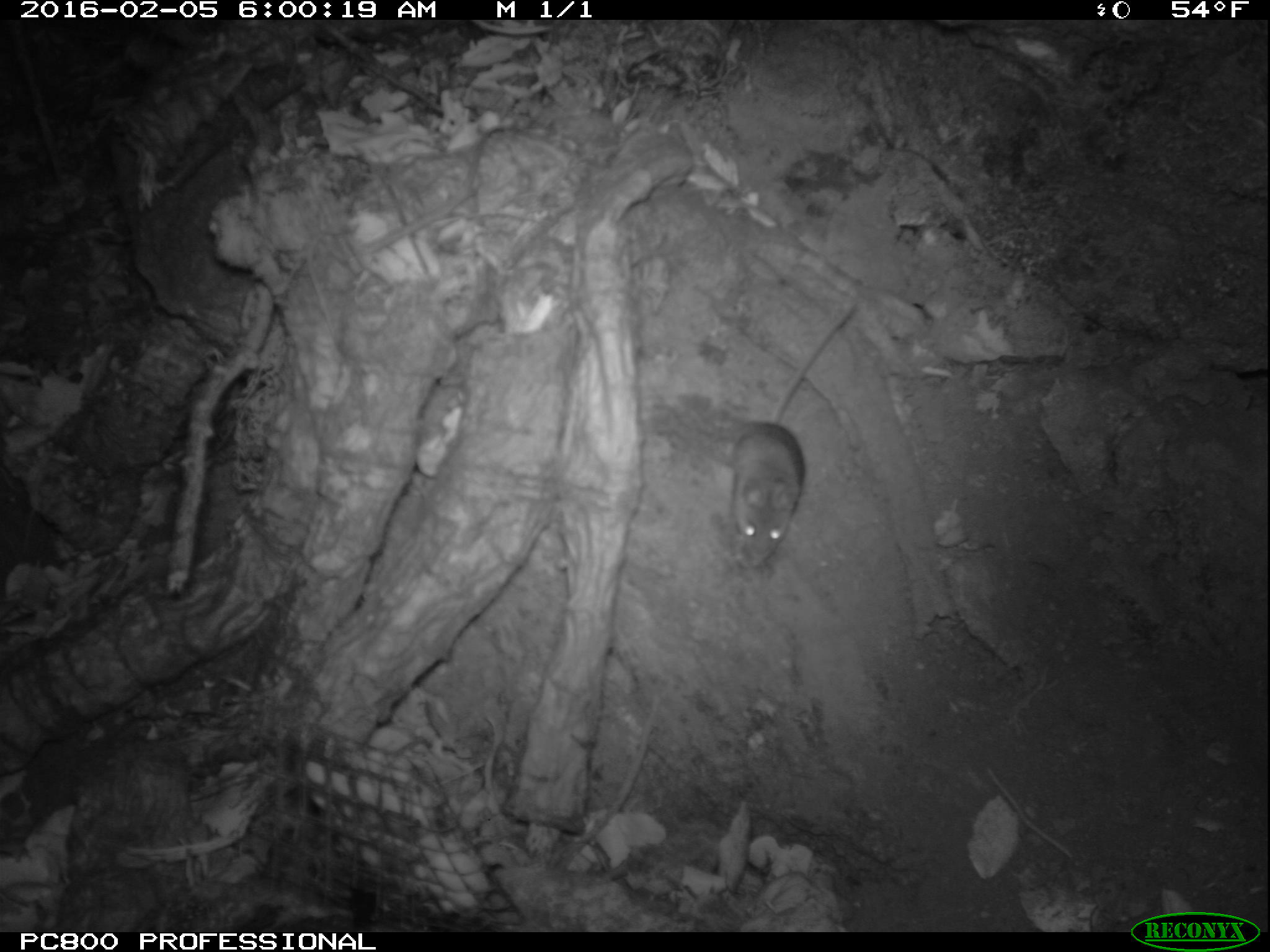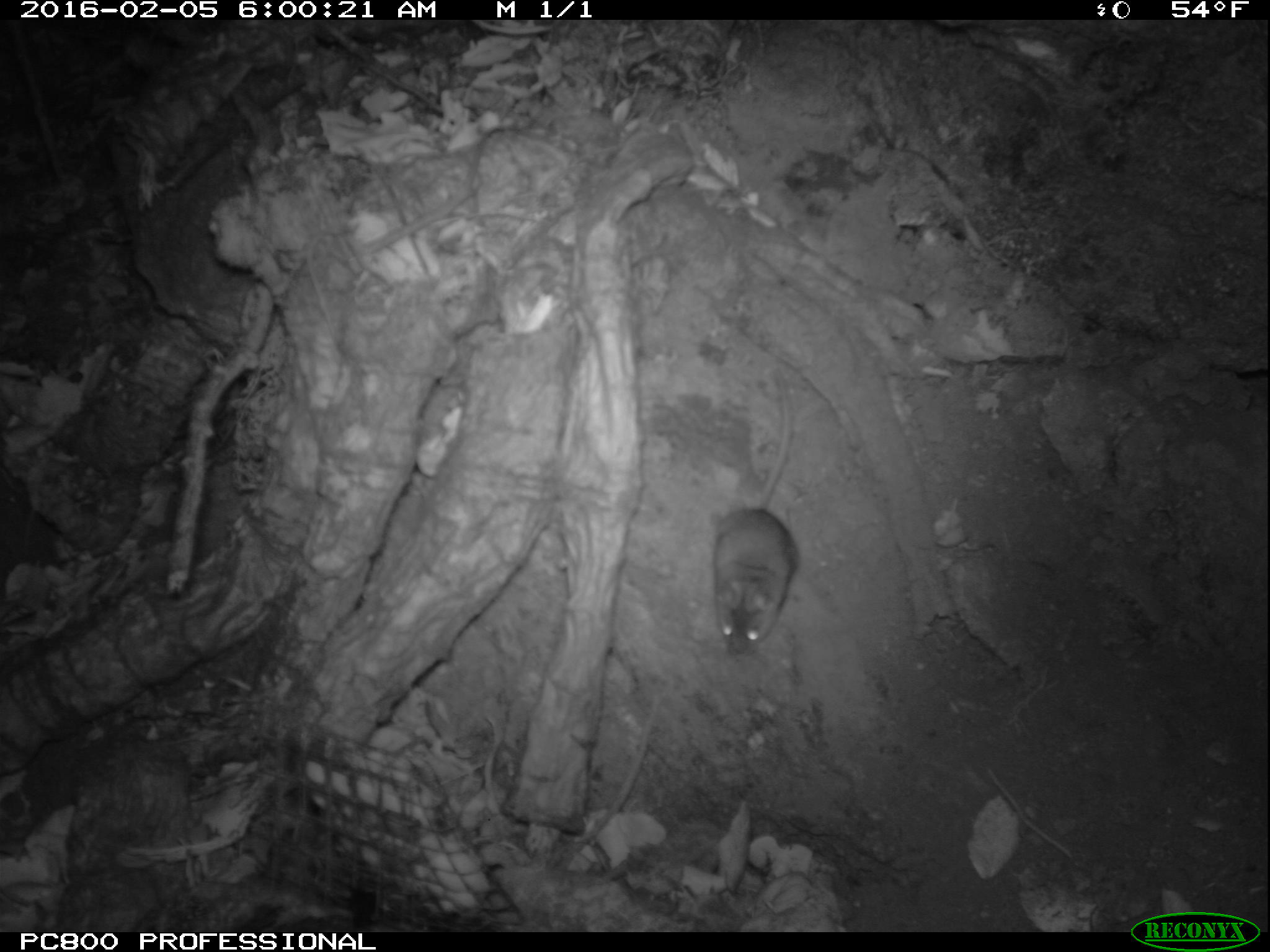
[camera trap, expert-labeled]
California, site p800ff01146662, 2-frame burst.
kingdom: Animalia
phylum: Chordata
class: Mammalia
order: Rodentia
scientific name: Rodentia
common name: rodent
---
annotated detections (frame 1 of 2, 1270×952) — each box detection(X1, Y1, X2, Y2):
rodent: detection(724, 298, 862, 563)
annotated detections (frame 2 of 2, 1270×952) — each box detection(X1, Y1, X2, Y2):
rodent: detection(713, 368, 796, 654)